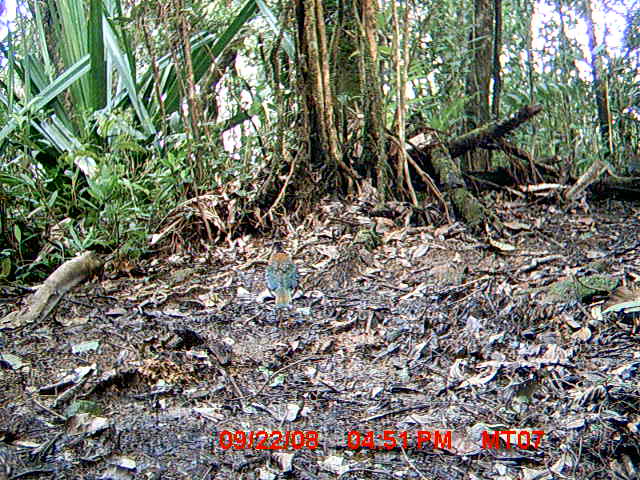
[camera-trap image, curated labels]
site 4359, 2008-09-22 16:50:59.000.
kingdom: Animalia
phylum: Chordata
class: Aves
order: Coraciiformes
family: Brachypteraciidae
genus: Brachypteracias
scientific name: Brachypteracias squamiger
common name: scaly ground-roller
Brachypteracias squamiger (scaly ground-roller), count 1.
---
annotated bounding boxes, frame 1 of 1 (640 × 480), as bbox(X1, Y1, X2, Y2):
brachypteracias squamiger: bbox(265, 252, 299, 308)